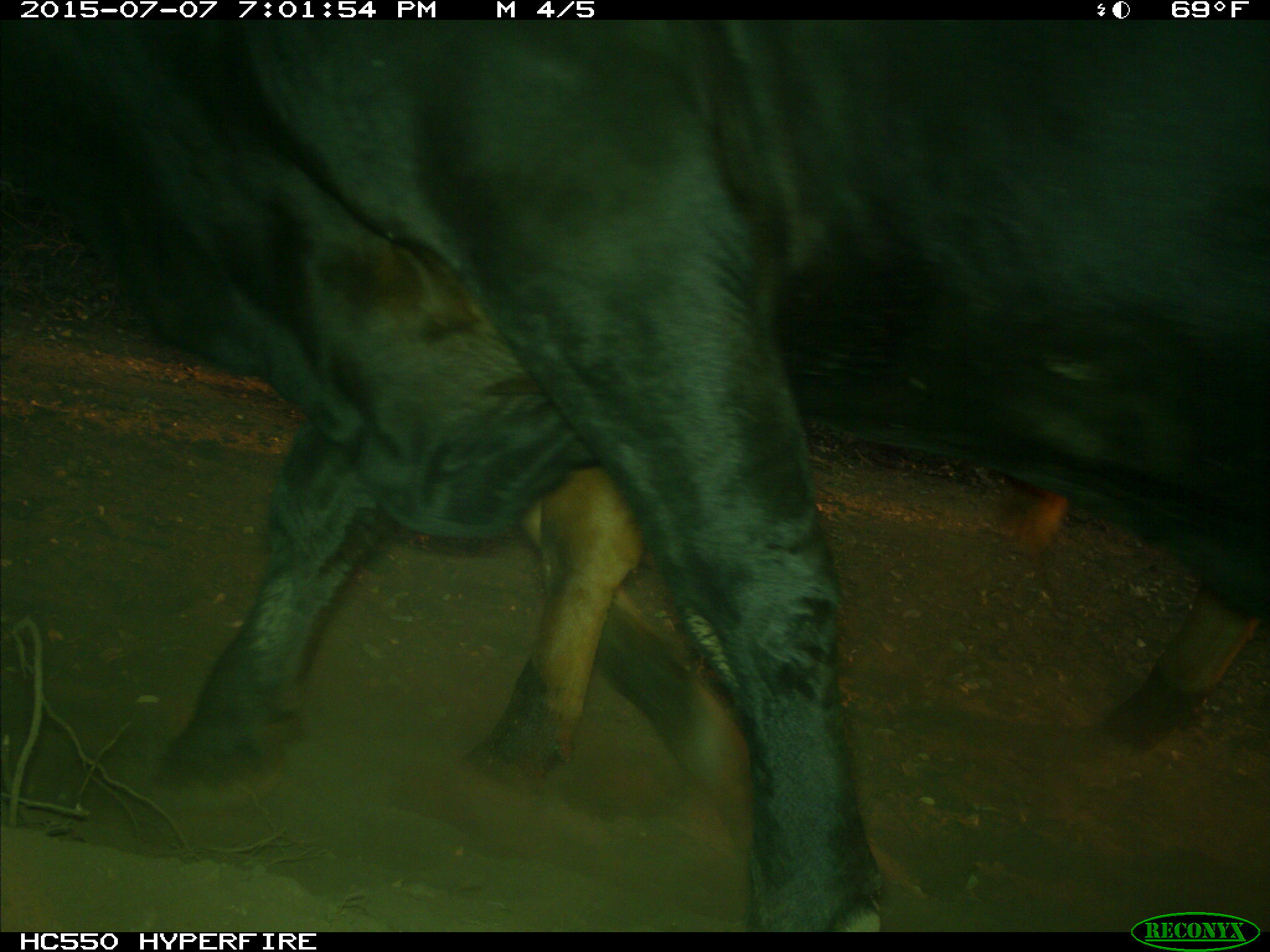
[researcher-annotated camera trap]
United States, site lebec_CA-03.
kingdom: Animalia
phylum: Chordata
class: Mammalia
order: Artiodactyla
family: Bovidae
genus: Bos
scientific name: Bos taurus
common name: domestic cow